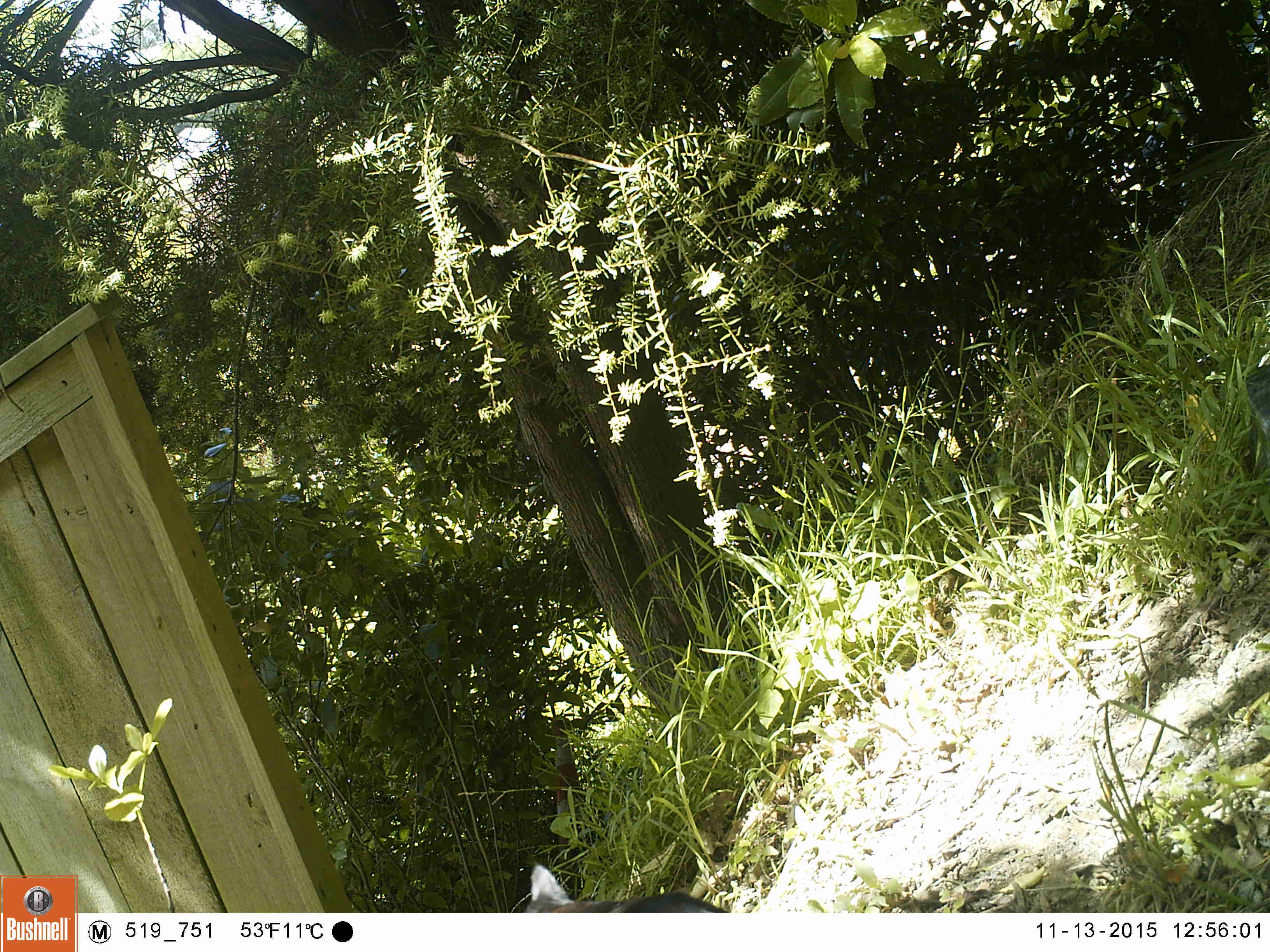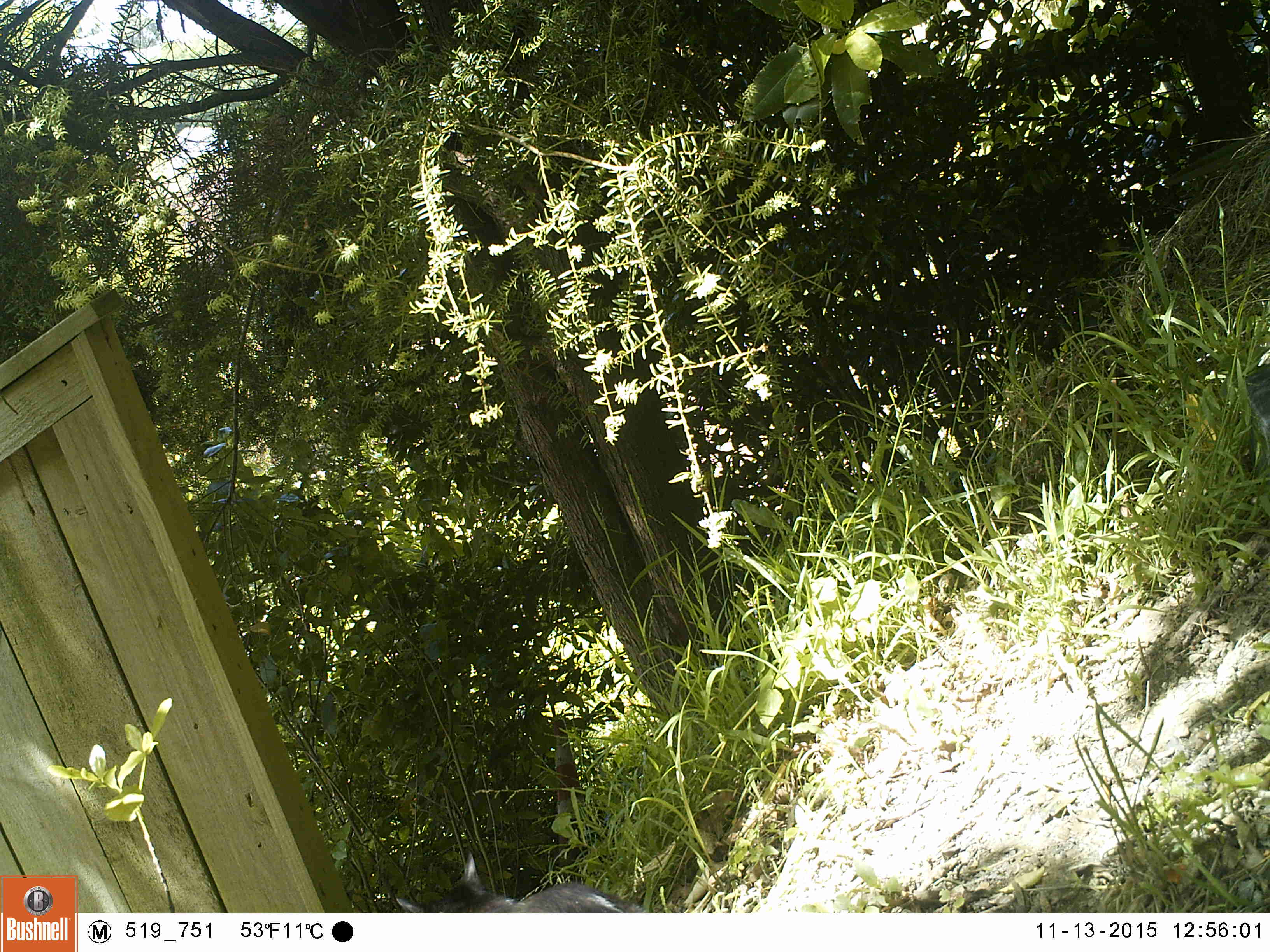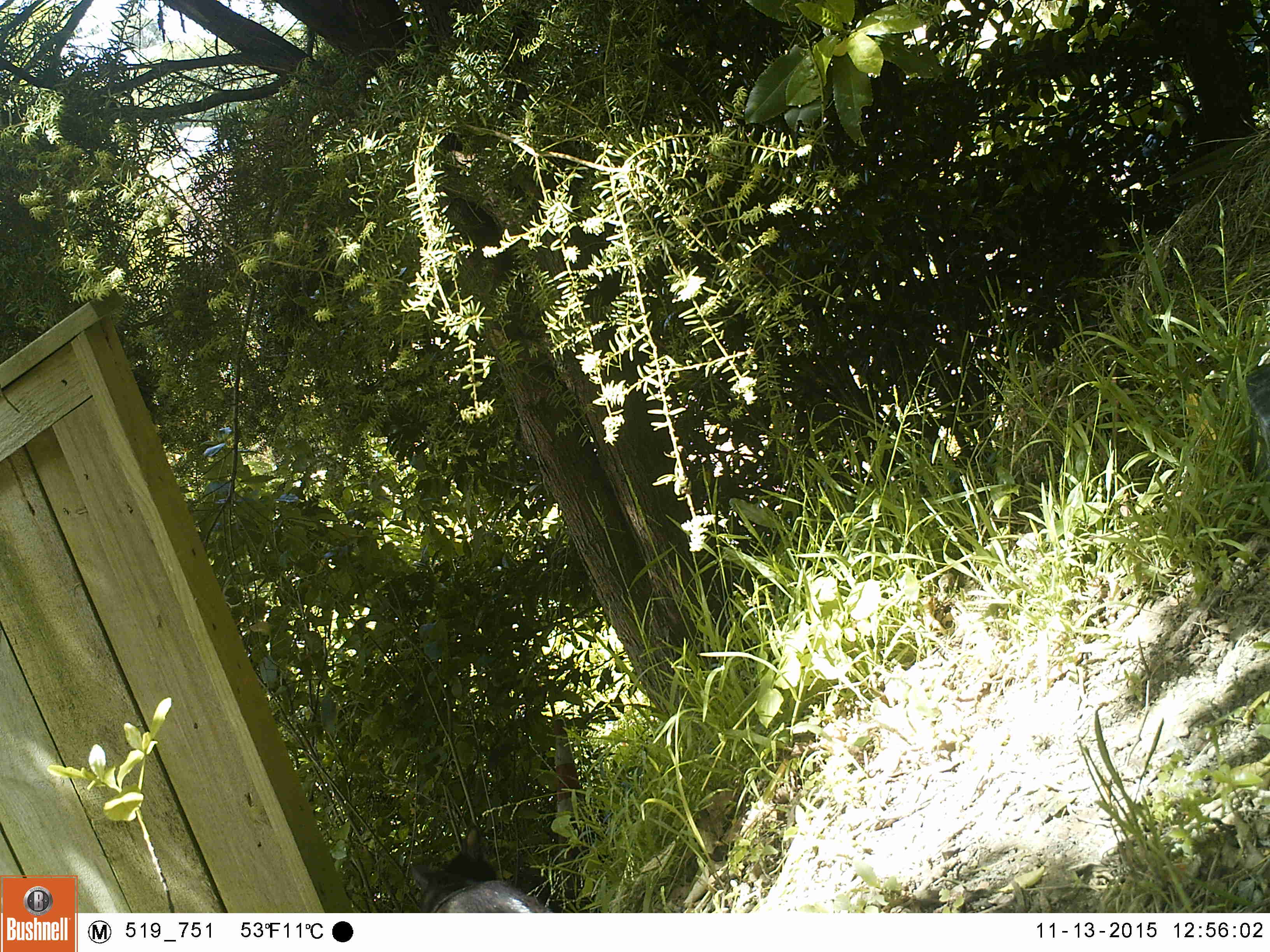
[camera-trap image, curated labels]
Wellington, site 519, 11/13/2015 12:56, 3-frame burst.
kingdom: Animalia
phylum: Chordata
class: Mammalia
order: Carnivora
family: Felidae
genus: Felis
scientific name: Felis catus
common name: cat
Cat (Felis catus).